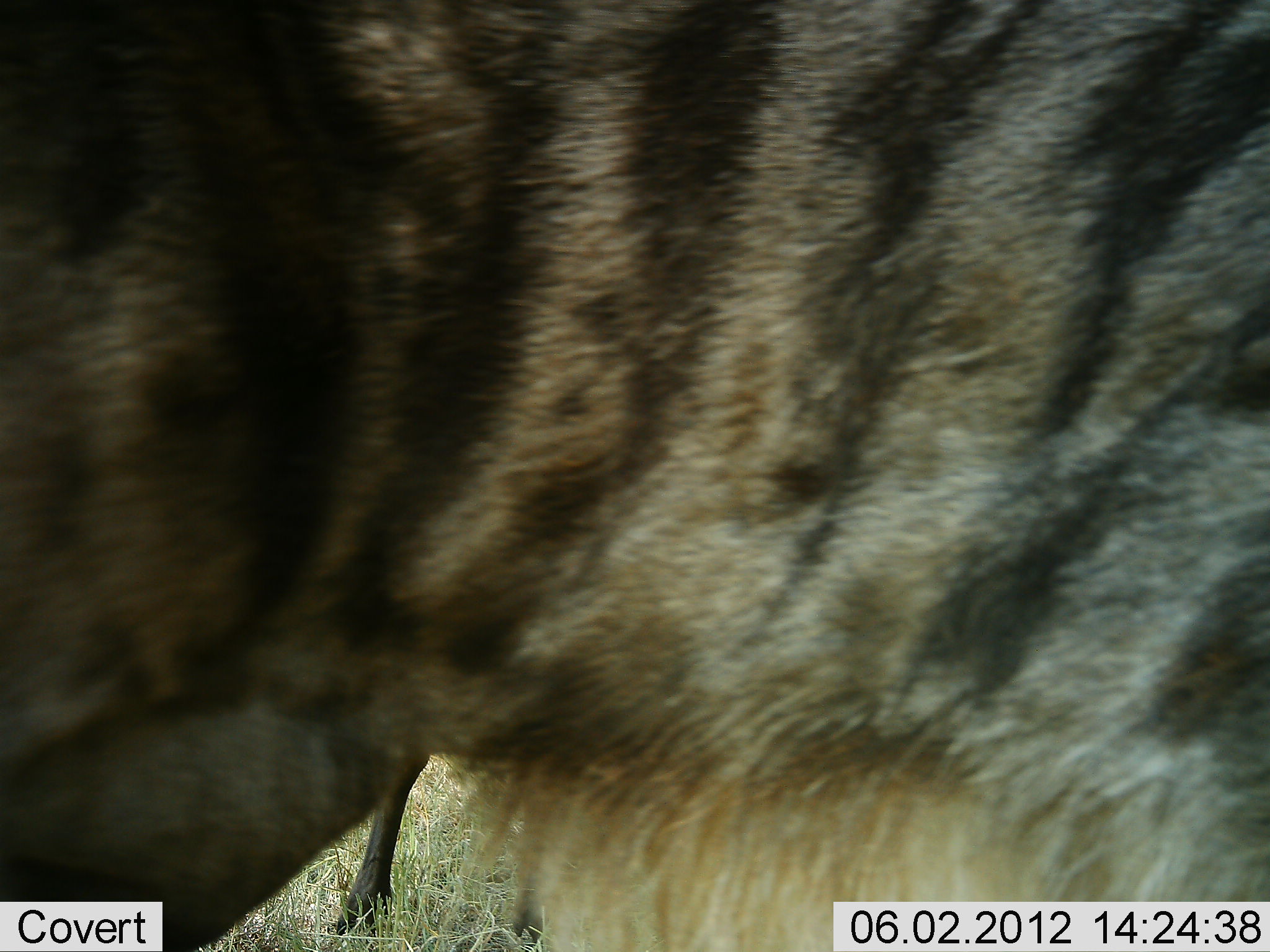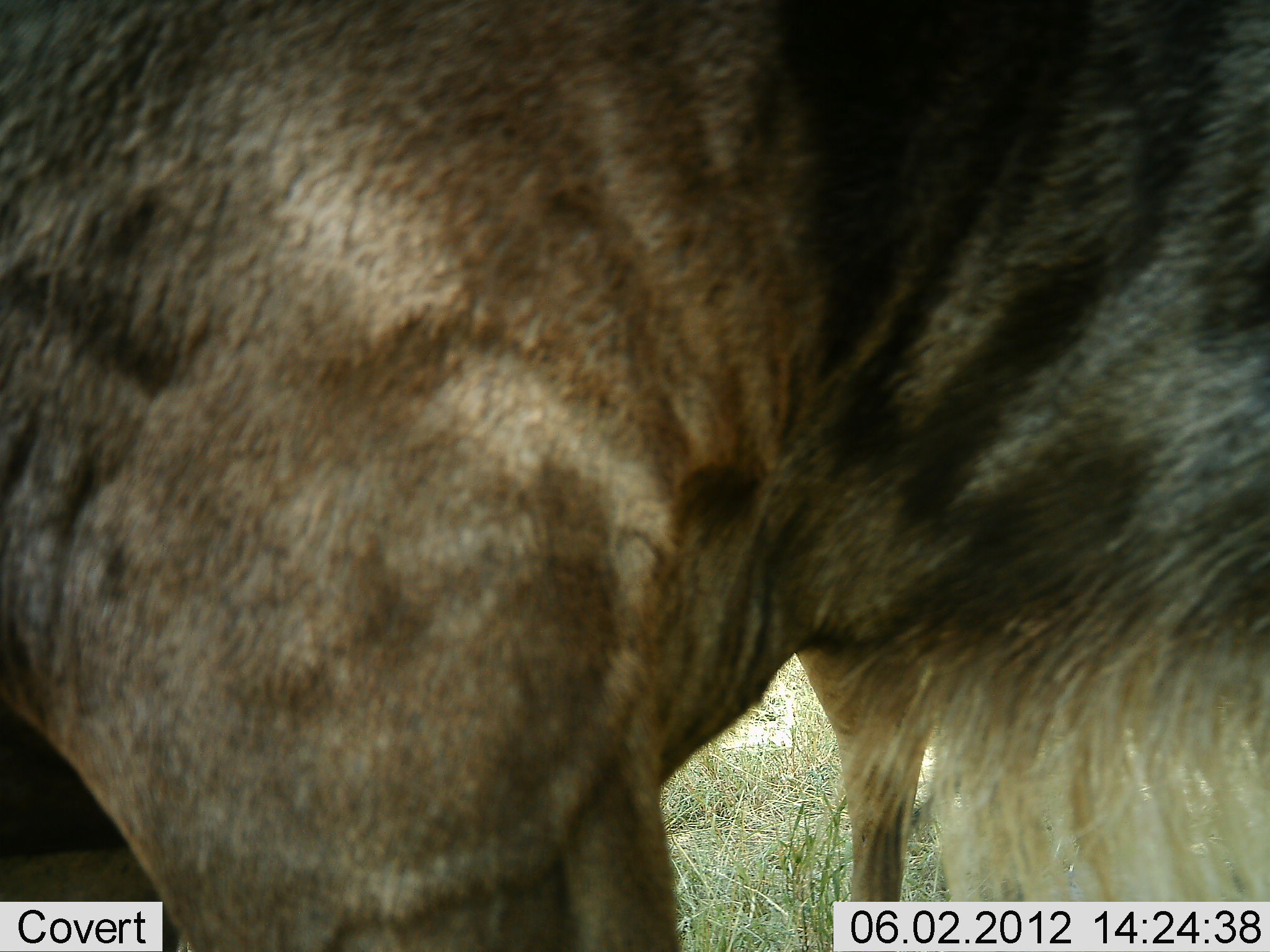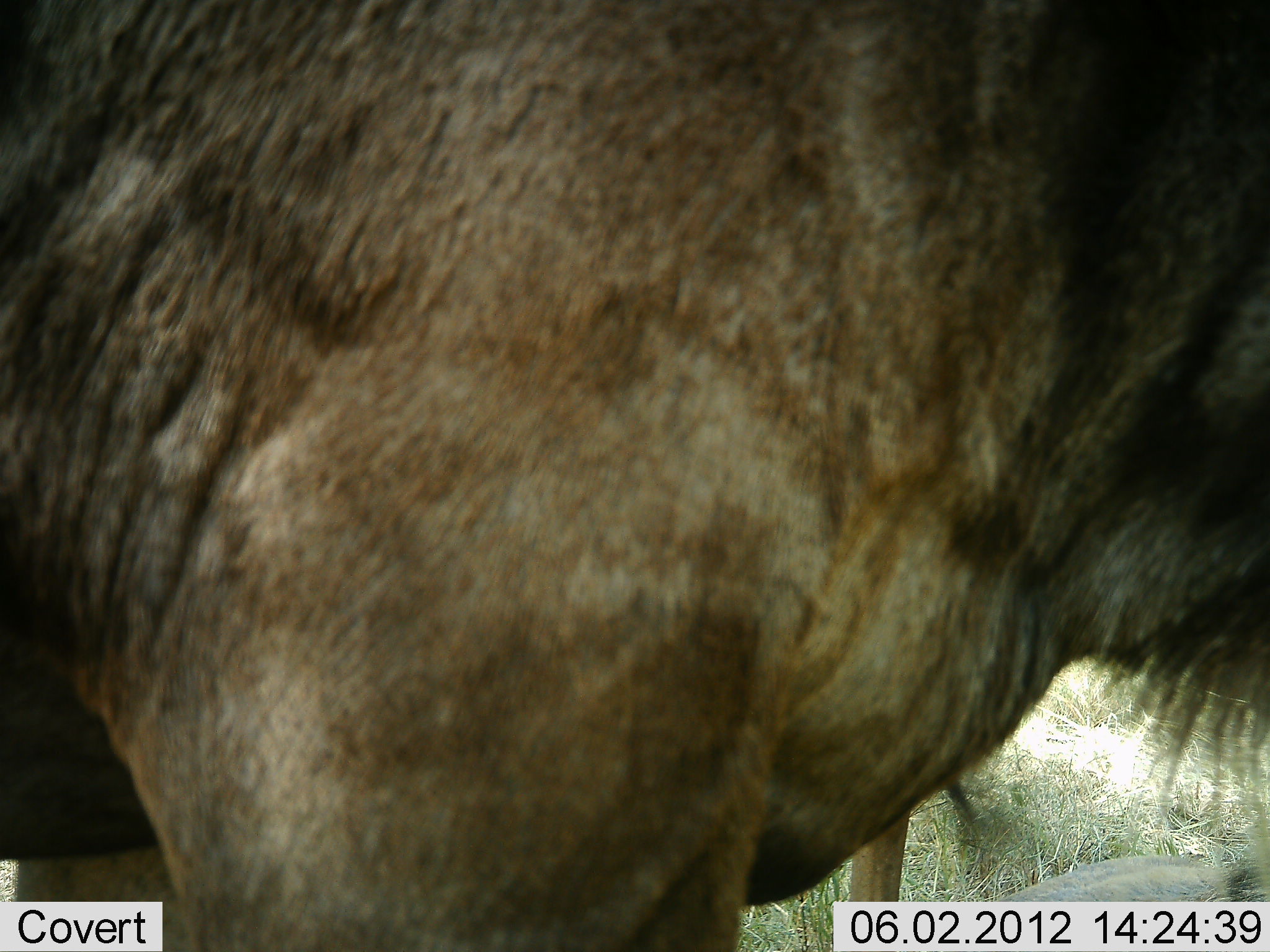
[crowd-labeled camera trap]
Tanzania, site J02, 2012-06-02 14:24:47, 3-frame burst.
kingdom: Animalia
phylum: Chordata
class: Mammalia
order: Artiodactyla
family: Bovidae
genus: Connochaetes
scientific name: Connochaetes taurinus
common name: blue wildebeest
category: wildebeest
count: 1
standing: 70%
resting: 0%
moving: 20%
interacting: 10%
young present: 0%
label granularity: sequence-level